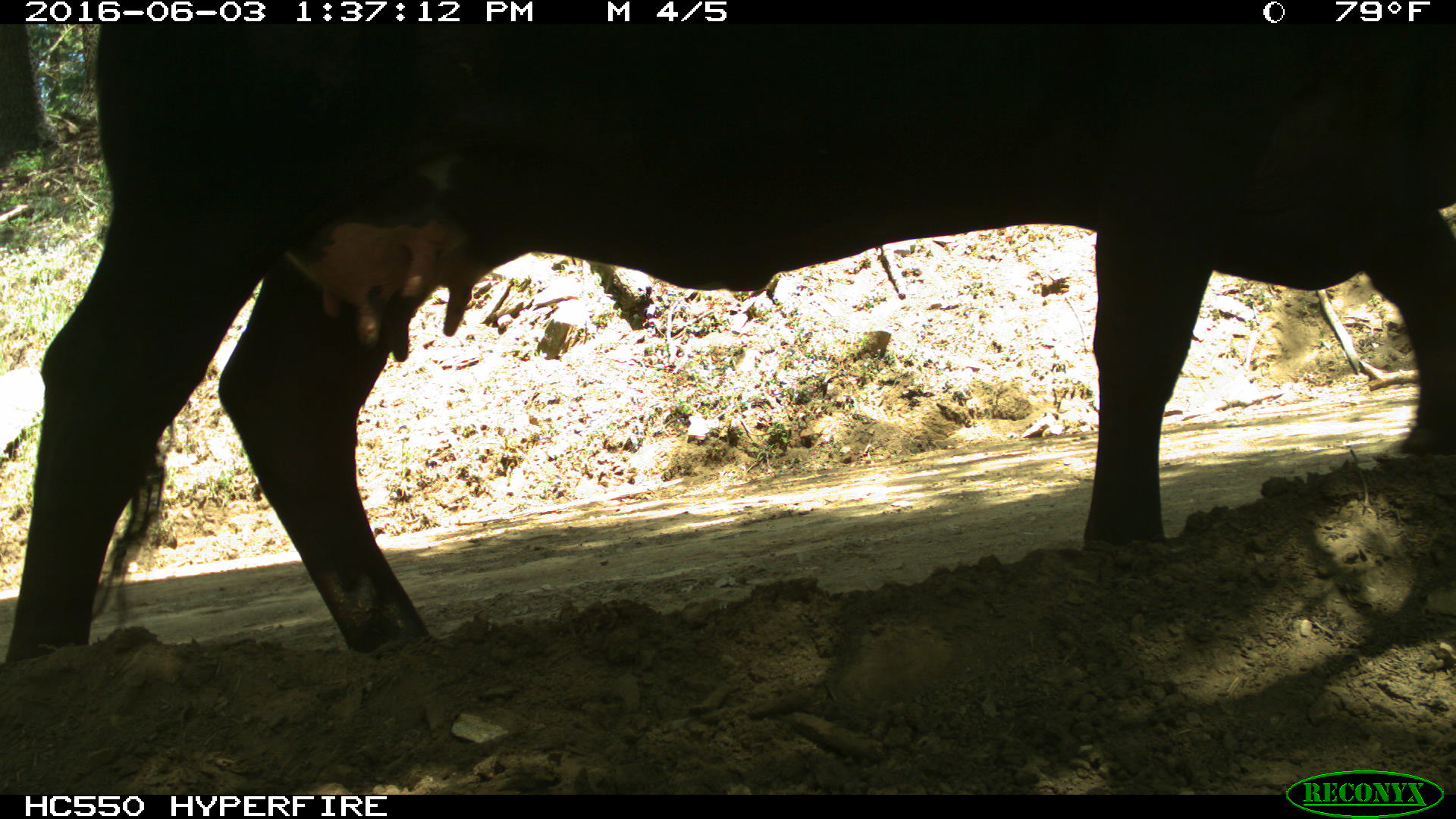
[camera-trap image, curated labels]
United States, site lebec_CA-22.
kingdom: Animalia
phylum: Chordata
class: Mammalia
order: Artiodactyla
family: Bovidae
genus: Bos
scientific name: Bos taurus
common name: domestic cow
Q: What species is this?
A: Bos taurus (domestic cow).